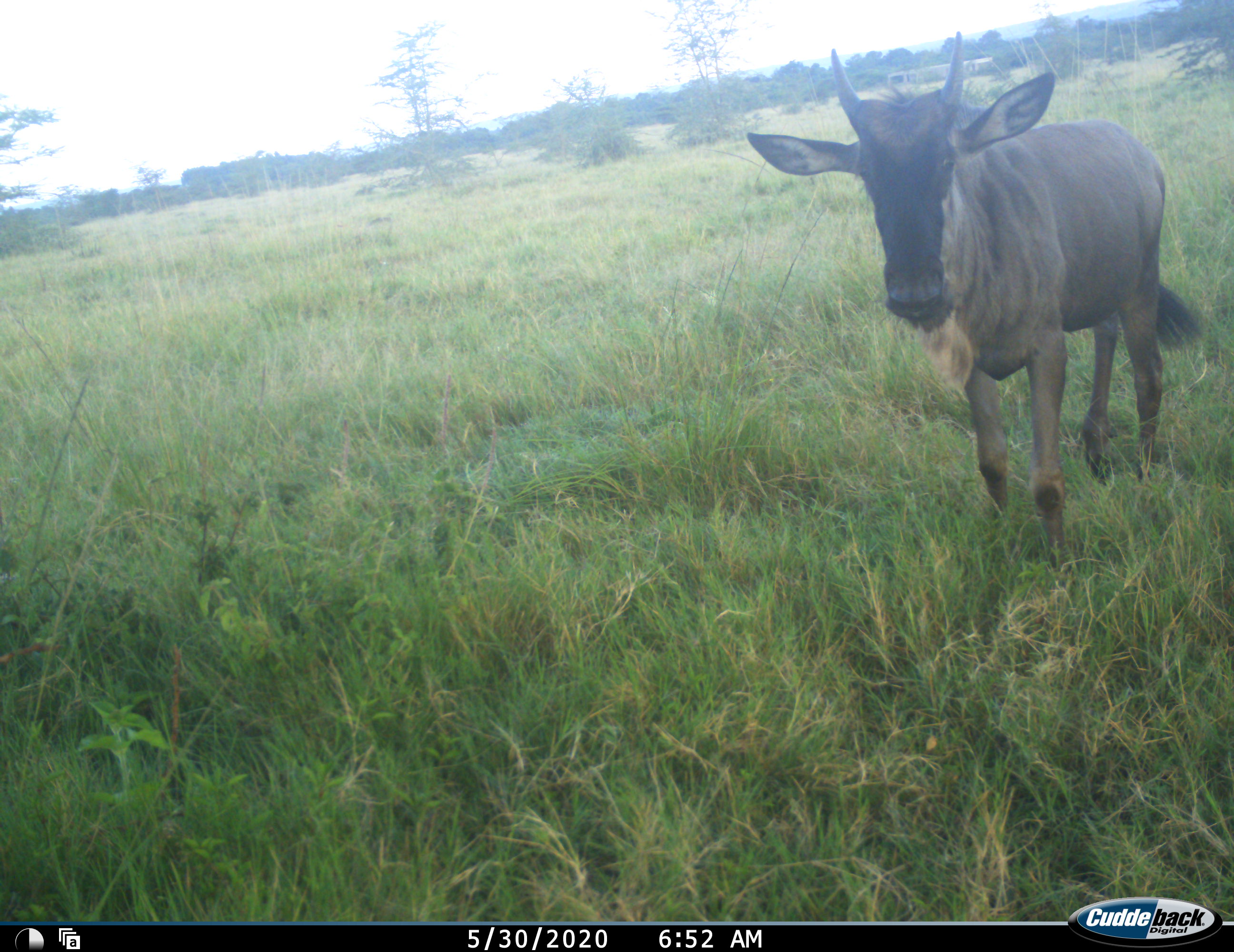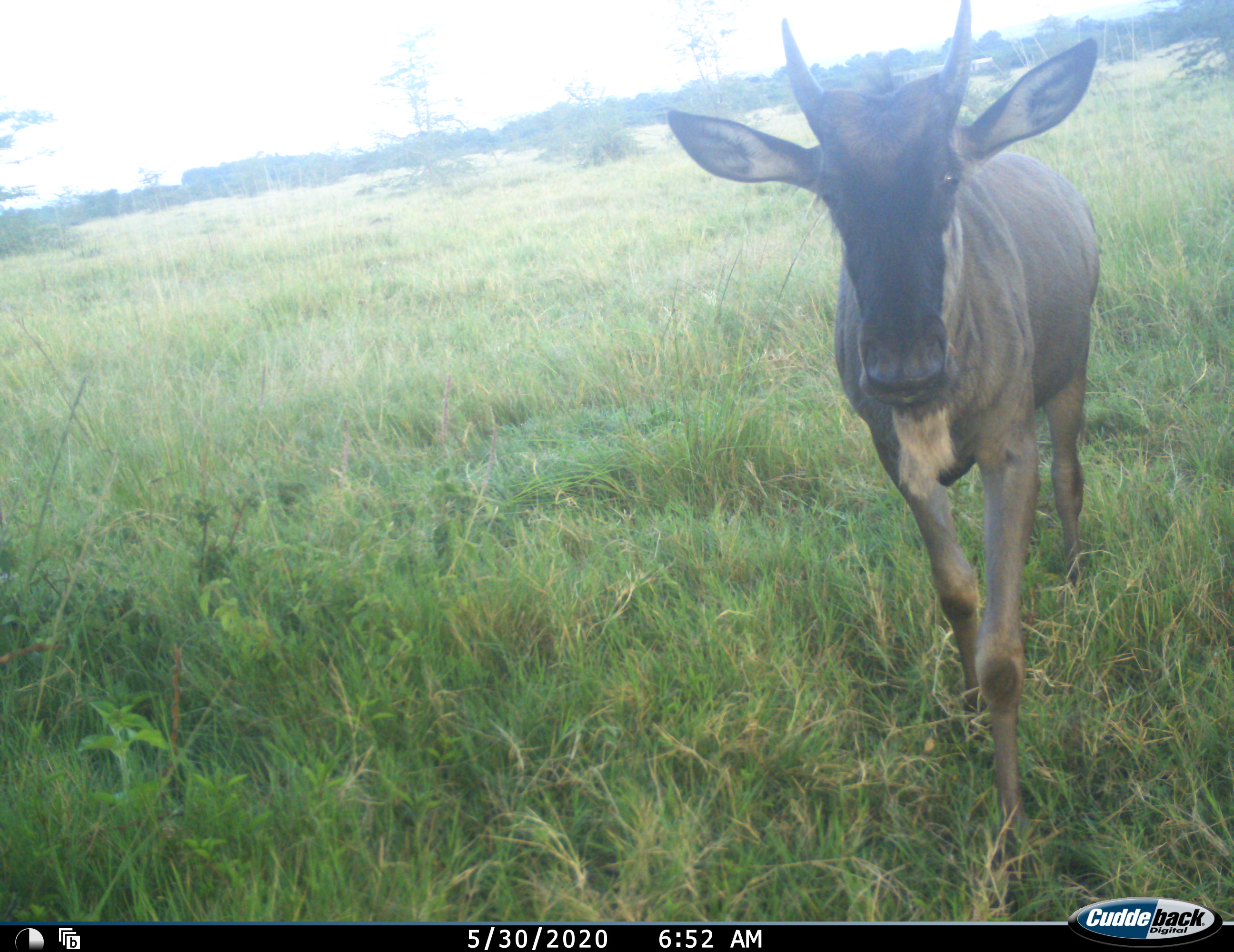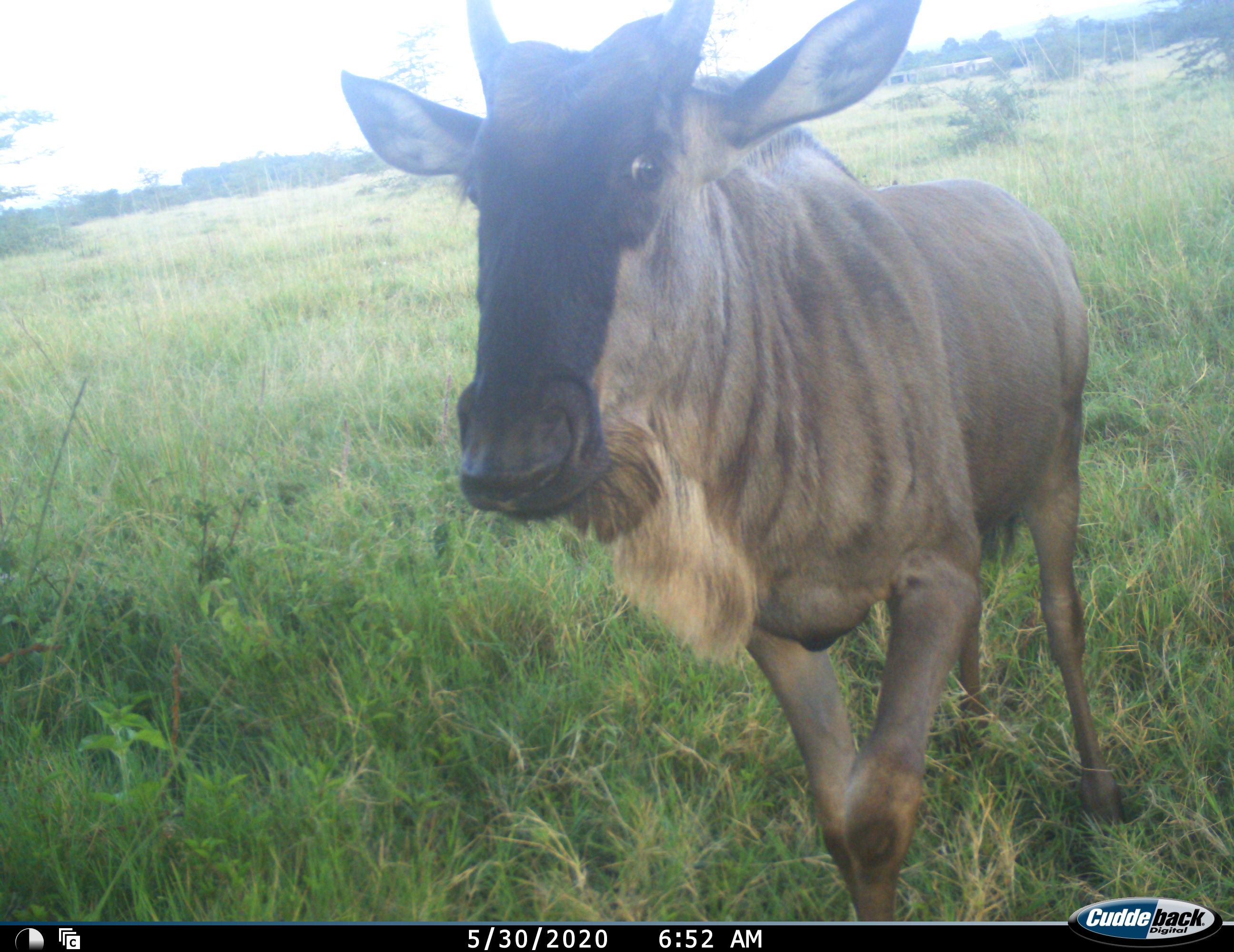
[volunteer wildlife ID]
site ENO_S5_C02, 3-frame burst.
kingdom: Animalia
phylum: Chordata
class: Mammalia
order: Artiodactyla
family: Bovidae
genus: Connochaetes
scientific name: Connochaetes taurinus taurinus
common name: blue wildebeest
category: wildebeestblue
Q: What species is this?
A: Wildebeestblue (blue wildebeest) (Connochaetes taurinus taurinus).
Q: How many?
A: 1.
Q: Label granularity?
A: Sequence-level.